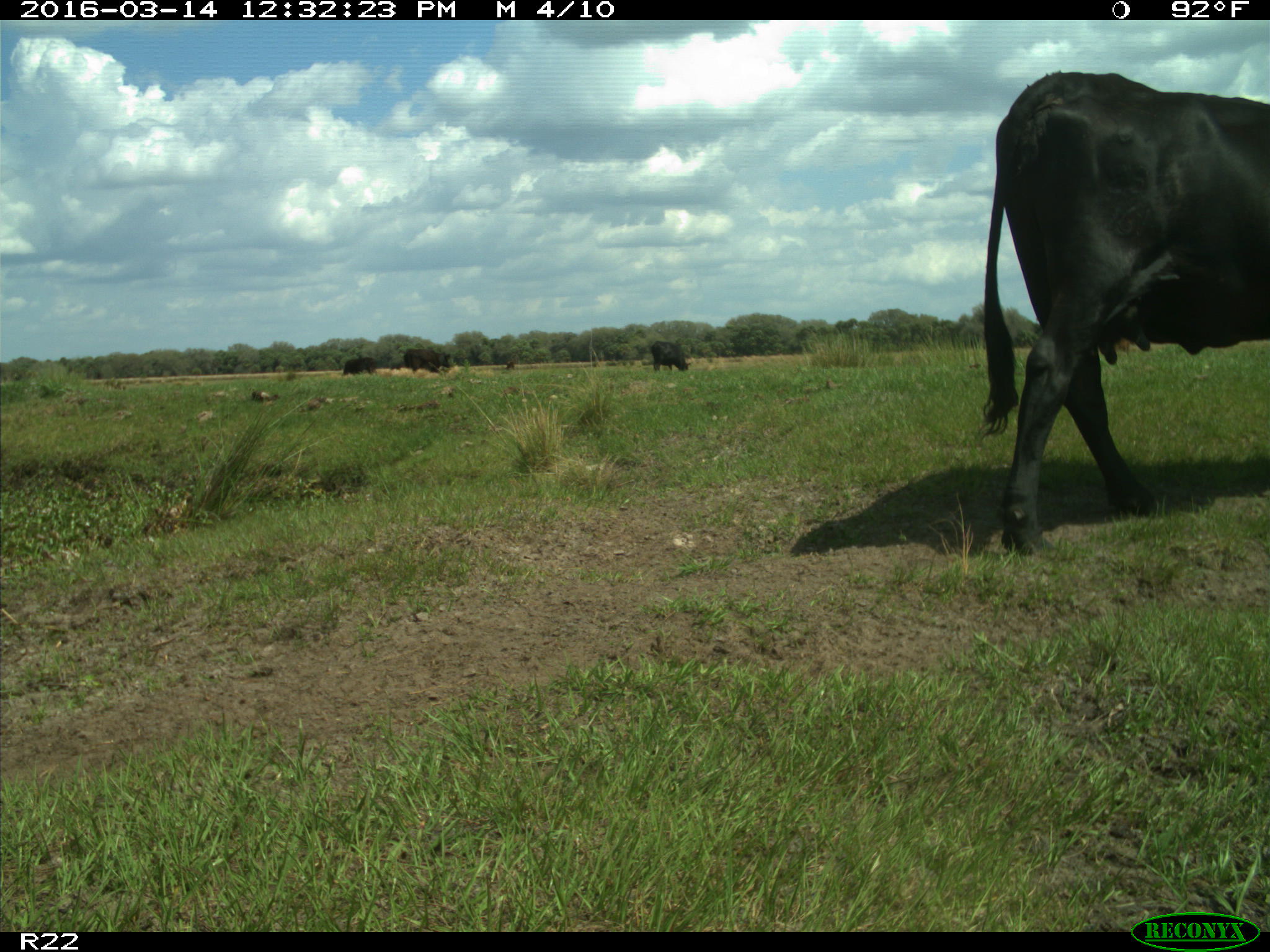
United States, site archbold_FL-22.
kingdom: Animalia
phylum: Chordata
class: Mammalia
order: Artiodactyla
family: Bovidae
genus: Bos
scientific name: Bos taurus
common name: domestic cow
Bos taurus (domestic cow).